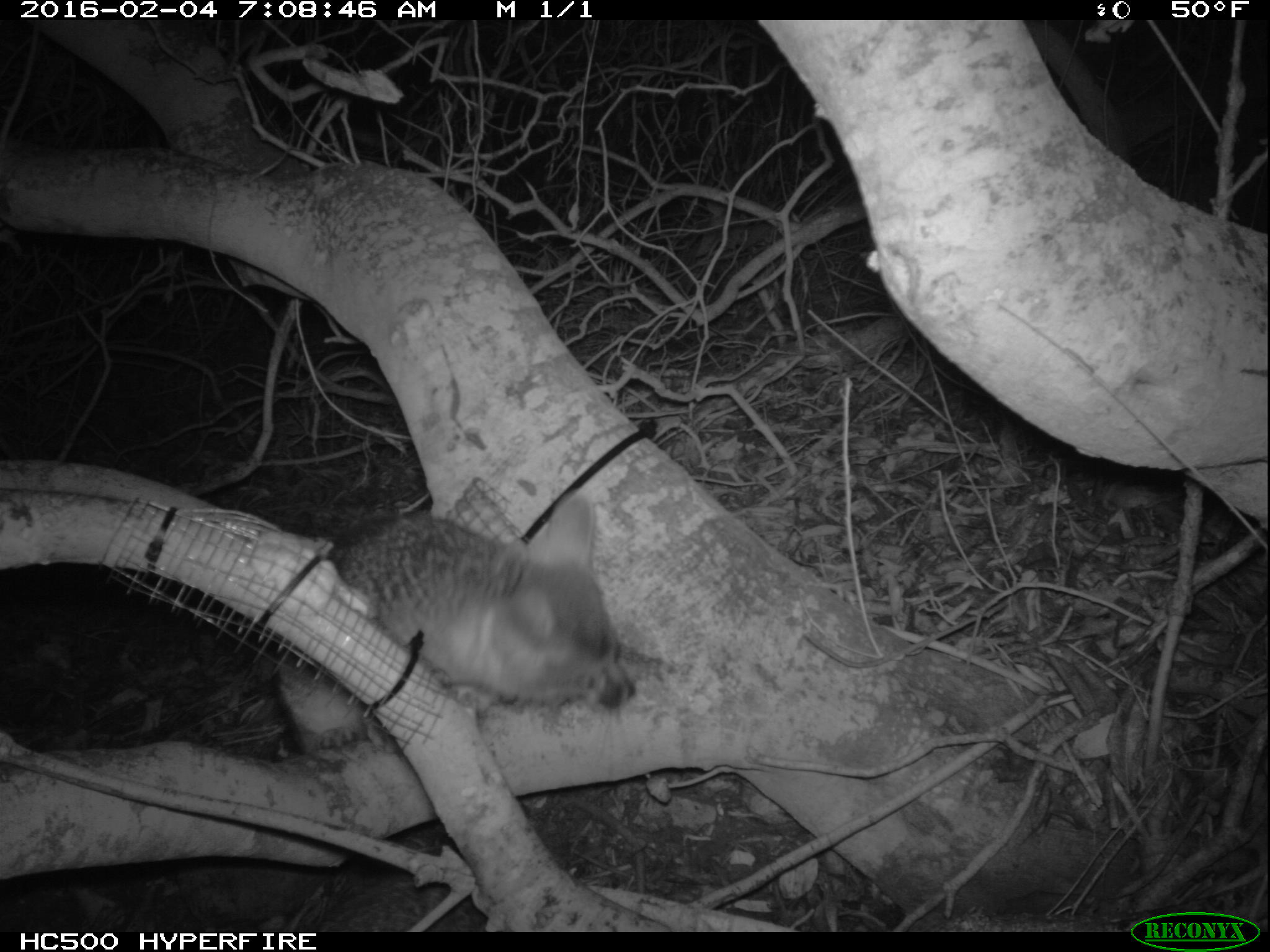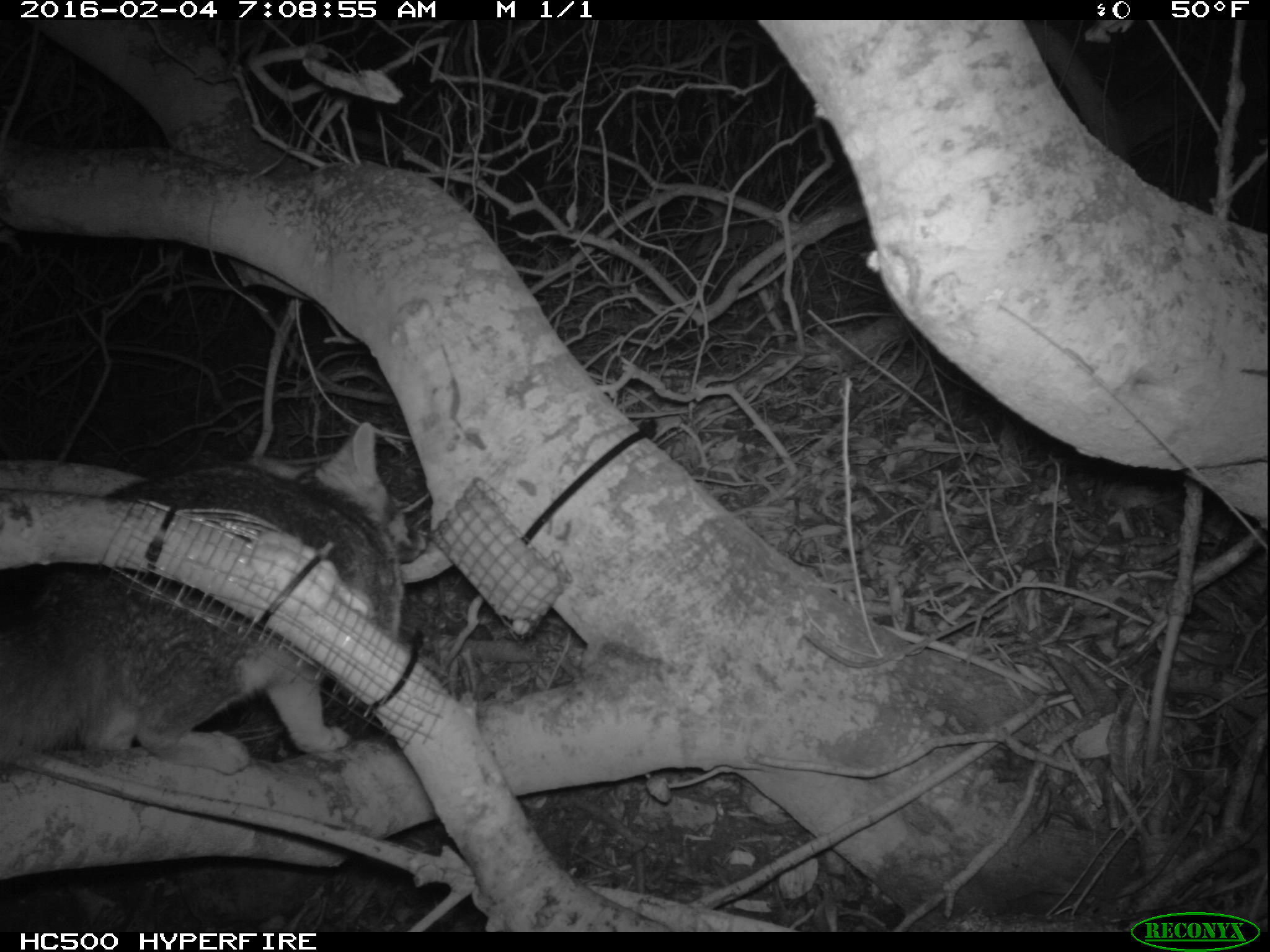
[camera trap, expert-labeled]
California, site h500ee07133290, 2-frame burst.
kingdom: Animalia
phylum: Chordata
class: Mammalia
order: Carnivora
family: Canidae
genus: Urocyon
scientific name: Urocyon littoralis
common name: island fox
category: fox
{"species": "fox (island fox) (Urocyon littoralis)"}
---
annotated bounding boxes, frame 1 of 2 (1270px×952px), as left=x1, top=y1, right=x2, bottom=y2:
fox: left=272, top=495, right=637, bottom=760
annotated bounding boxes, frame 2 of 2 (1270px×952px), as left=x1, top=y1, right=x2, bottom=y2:
fox: left=0, top=421, right=427, bottom=773